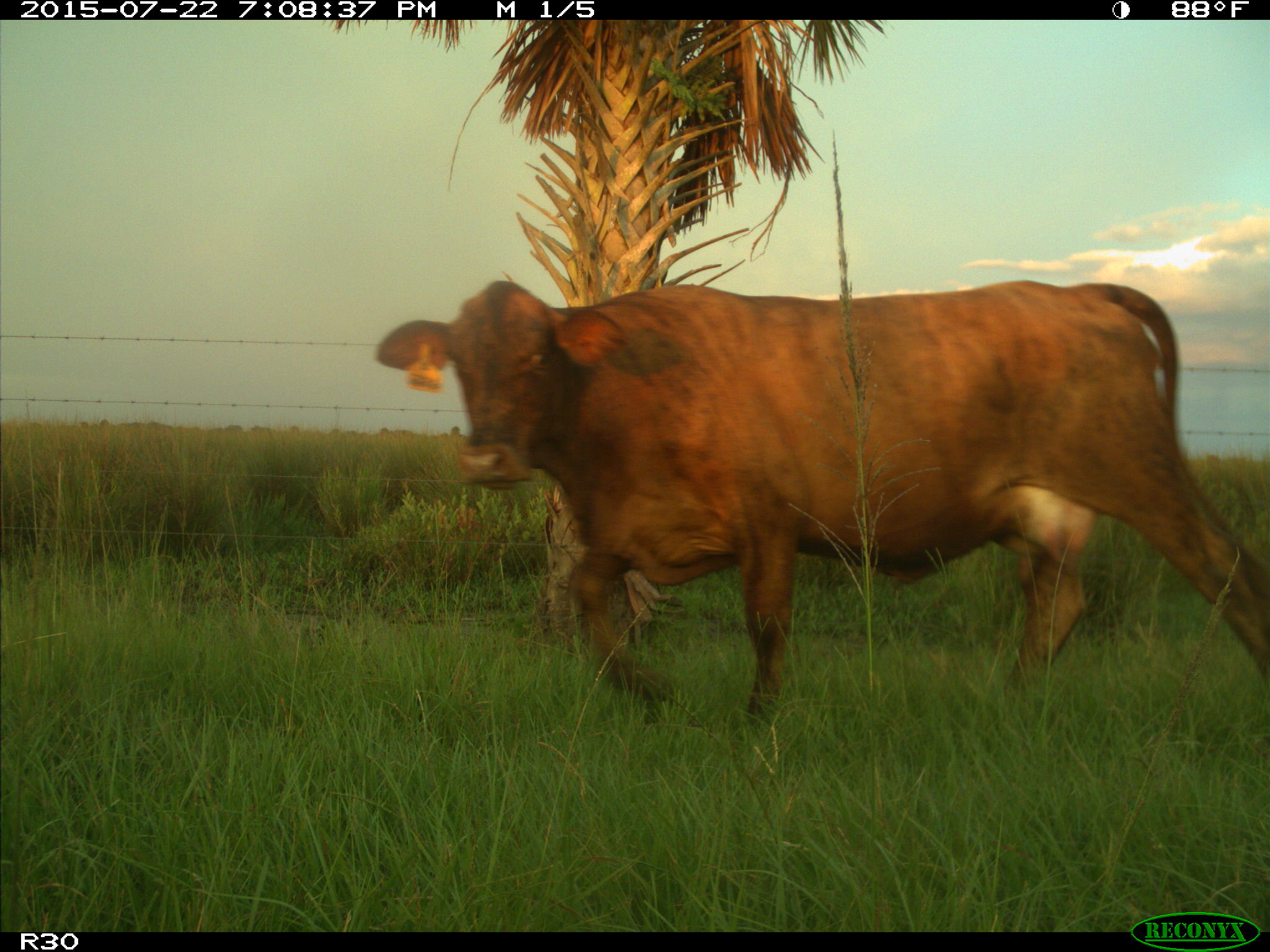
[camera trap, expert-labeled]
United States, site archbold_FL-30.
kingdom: Animalia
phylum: Chordata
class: Mammalia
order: Artiodactyla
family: Bovidae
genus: Bos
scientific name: Bos taurus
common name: domestic cow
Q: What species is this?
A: Bos taurus (domestic cow).